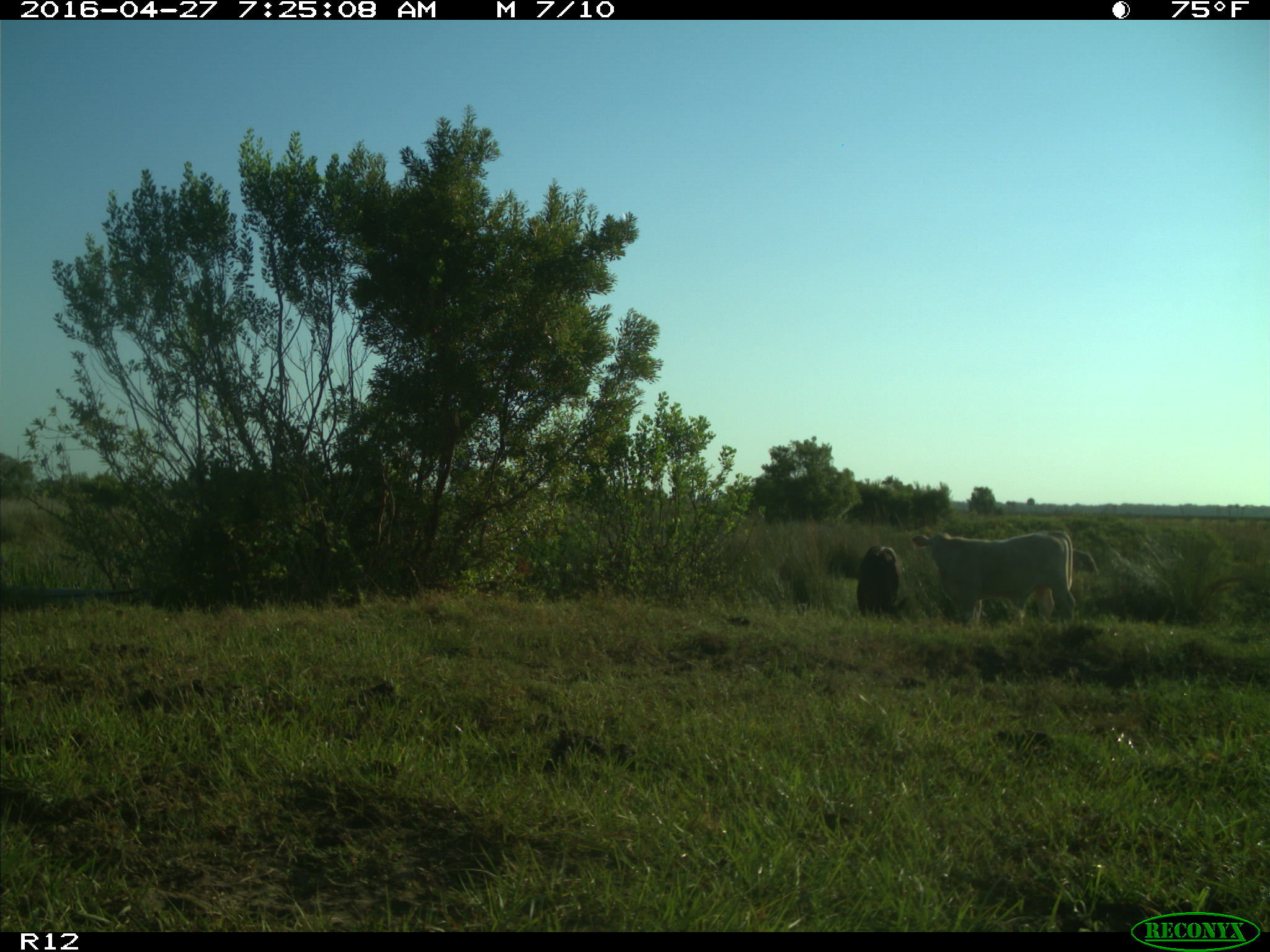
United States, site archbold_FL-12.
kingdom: Animalia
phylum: Chordata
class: Mammalia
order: Artiodactyla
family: Bovidae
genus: Bos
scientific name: Bos taurus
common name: domestic cow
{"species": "Bos taurus (domestic cow)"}